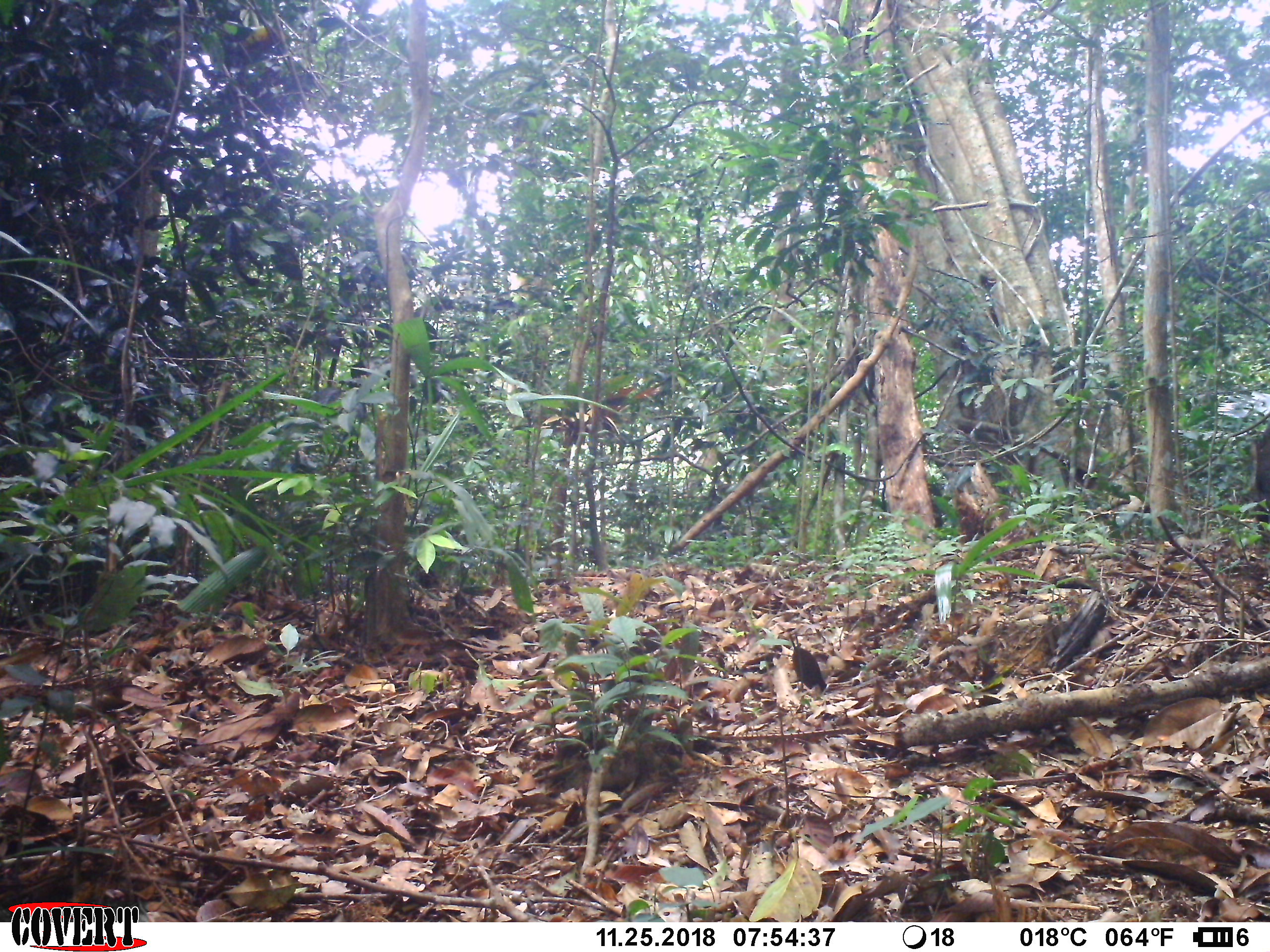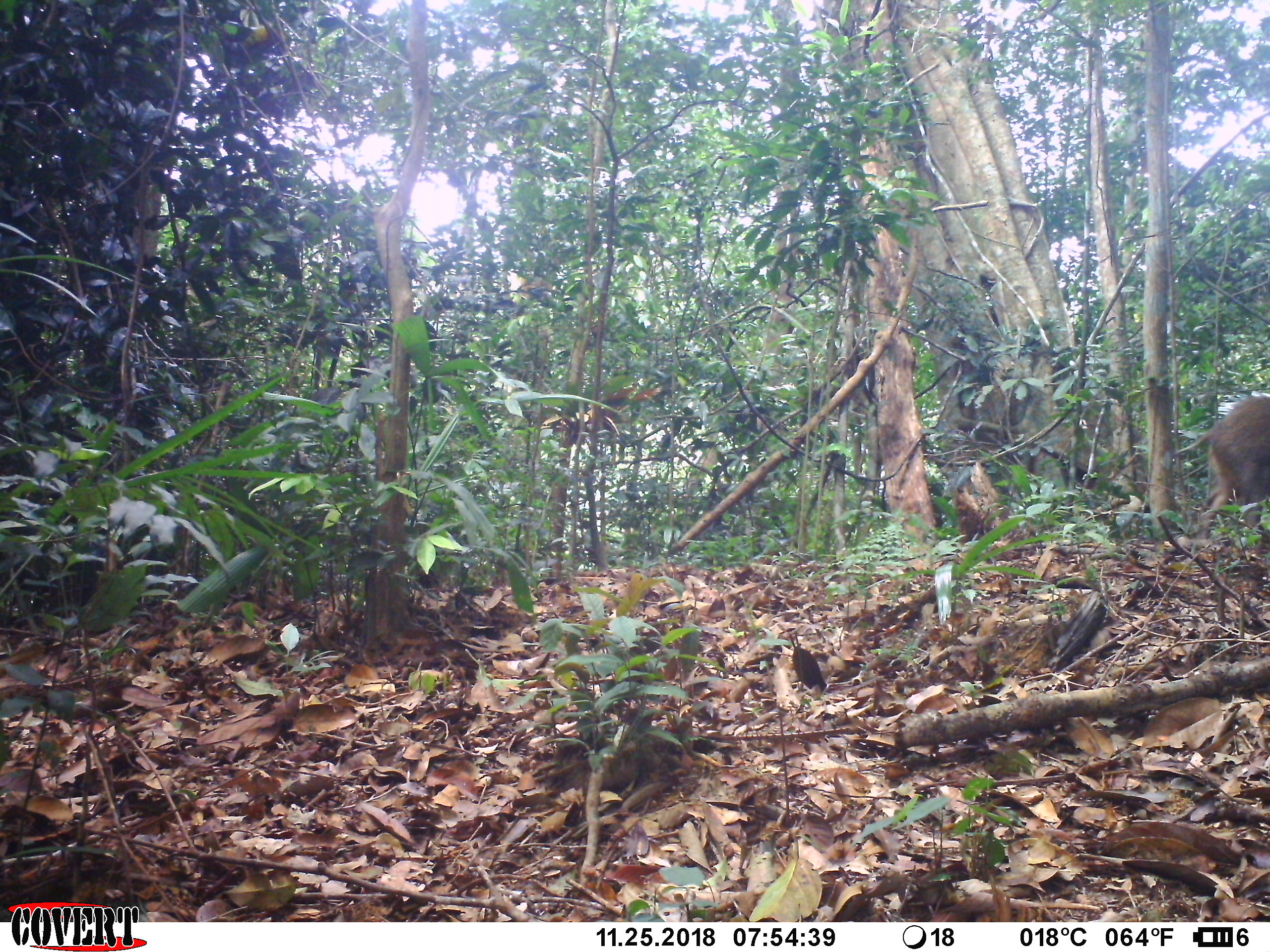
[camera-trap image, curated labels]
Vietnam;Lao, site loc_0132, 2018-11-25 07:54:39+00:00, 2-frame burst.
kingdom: Animalia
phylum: Chordata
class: Mammalia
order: Artiodactyla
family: Suidae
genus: Sus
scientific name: Sus scrofa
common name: eurasian wild pig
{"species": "eurasian wild pig (Sus scrofa)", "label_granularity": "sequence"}